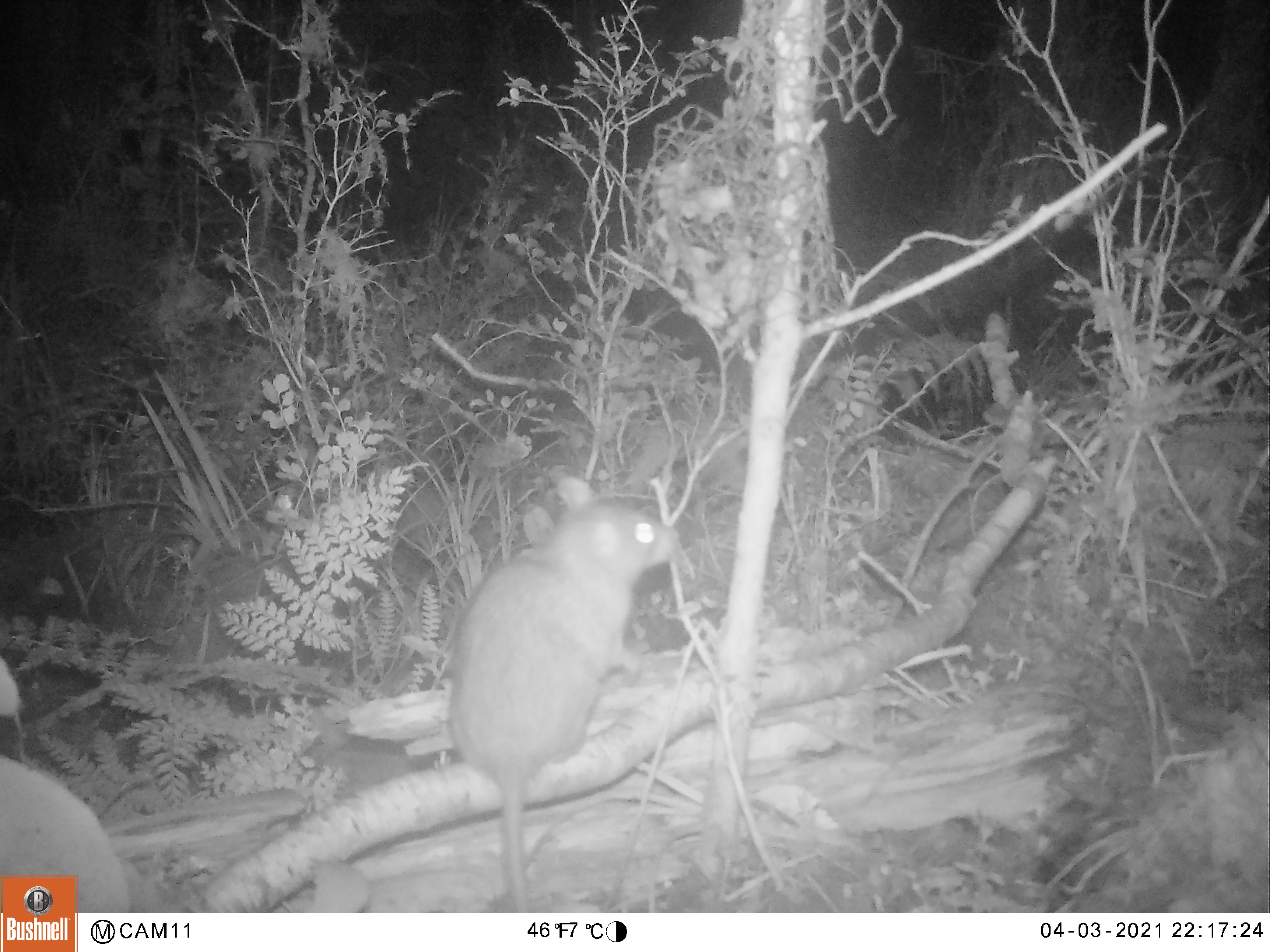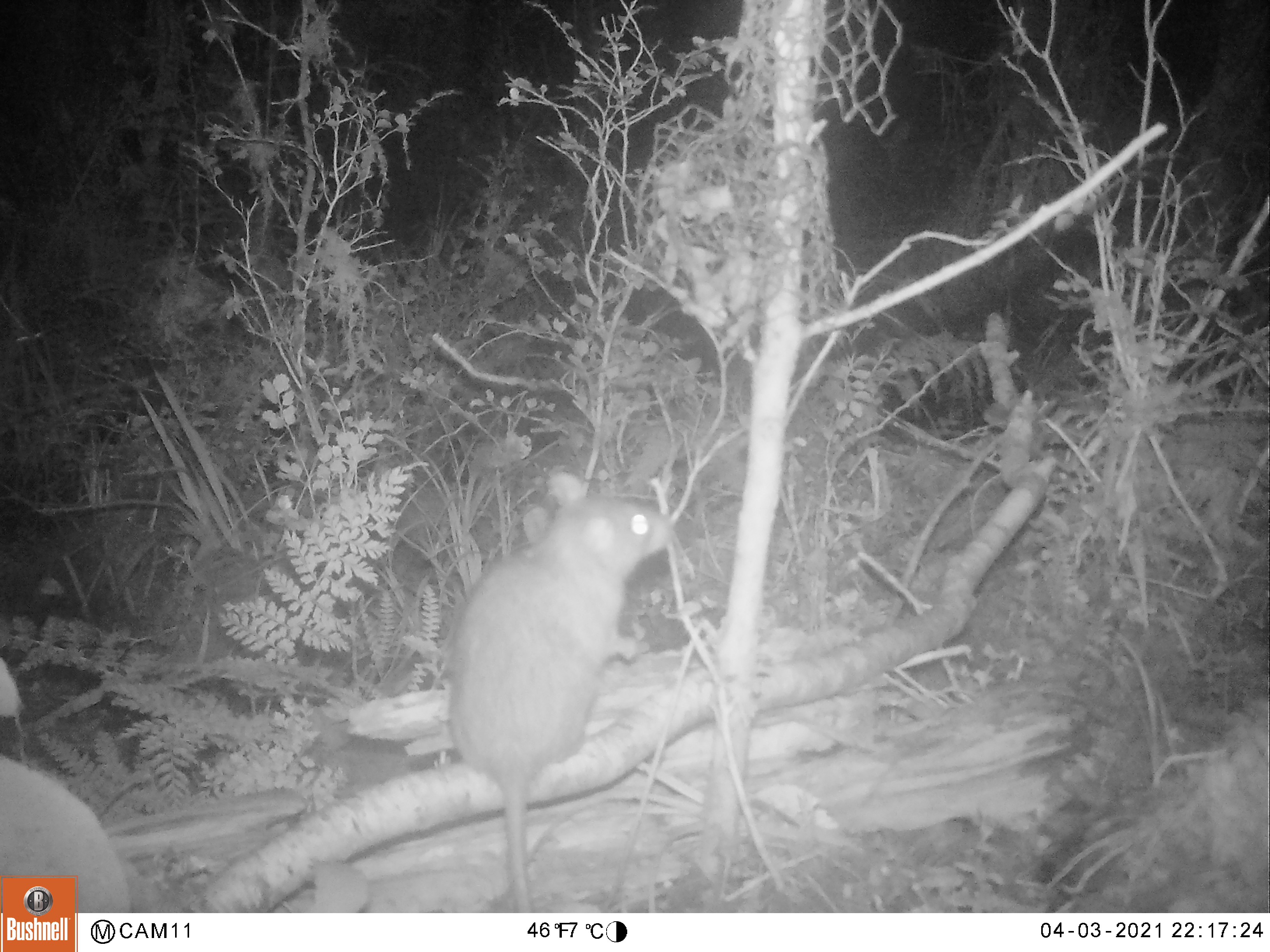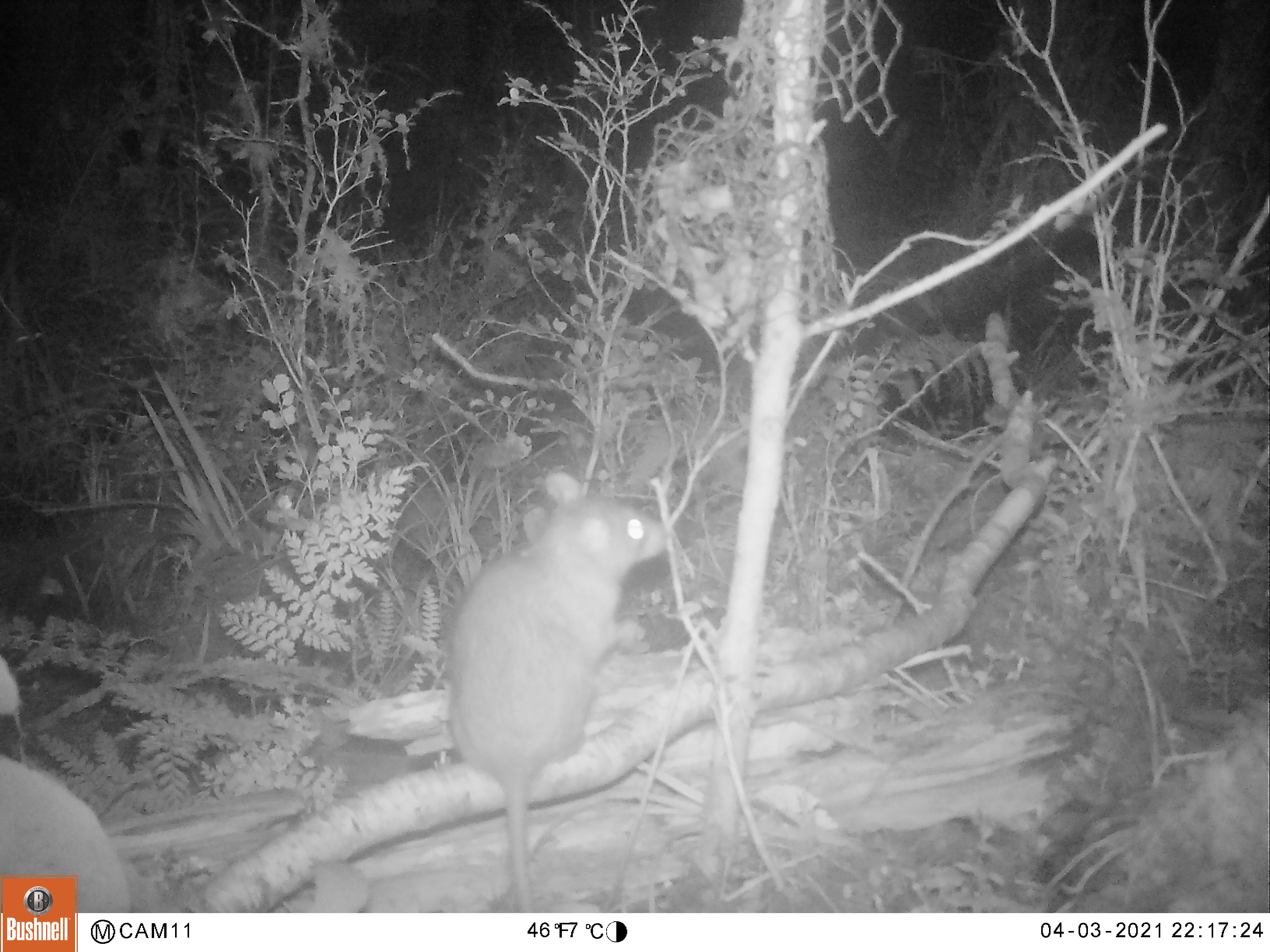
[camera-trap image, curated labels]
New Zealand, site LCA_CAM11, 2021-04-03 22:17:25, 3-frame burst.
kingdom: Animalia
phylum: Chordata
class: Mammalia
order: Rodentia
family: Muridae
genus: Rattus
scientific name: Rattus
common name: rat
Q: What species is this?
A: Rat (Rattus).